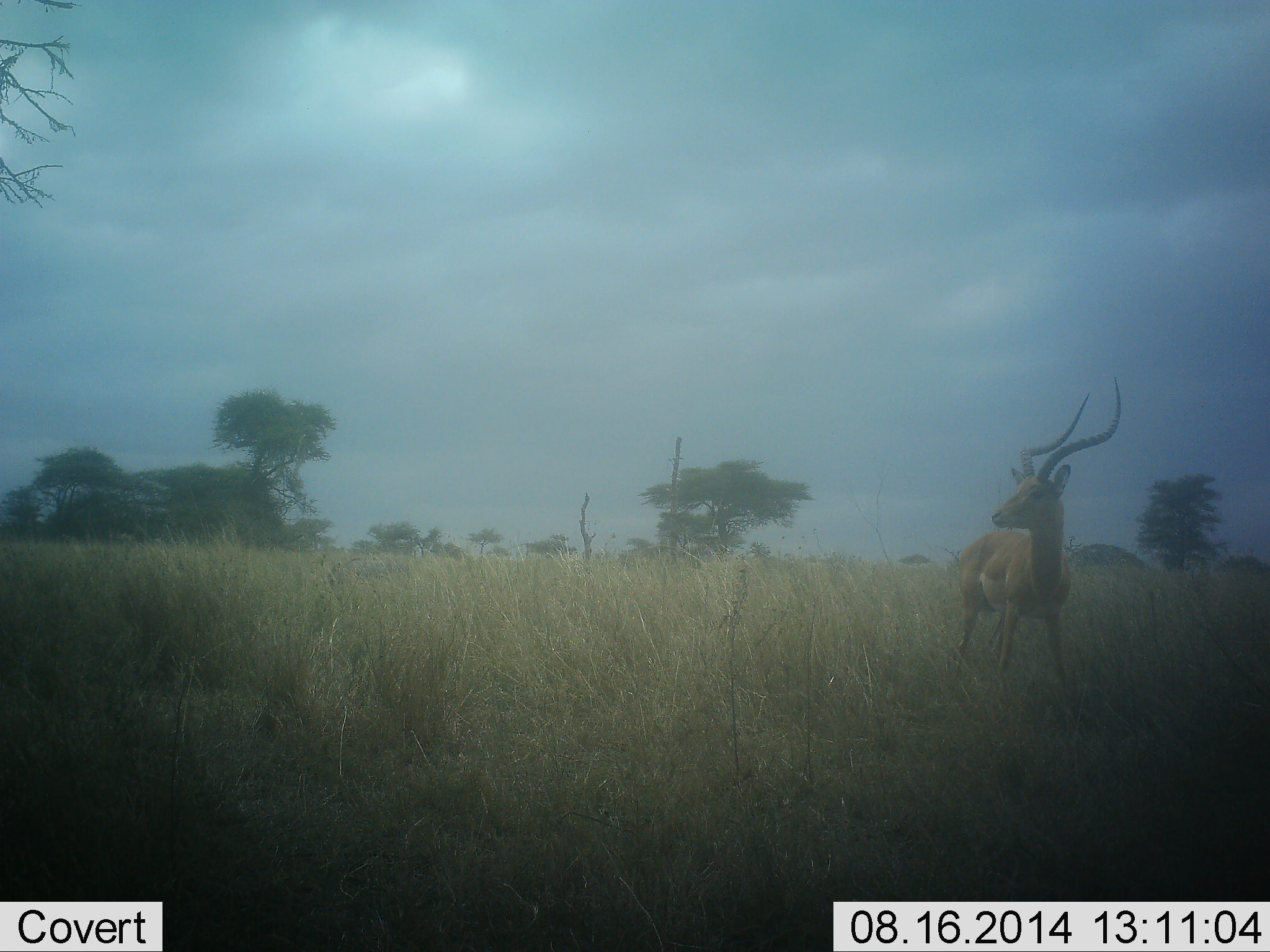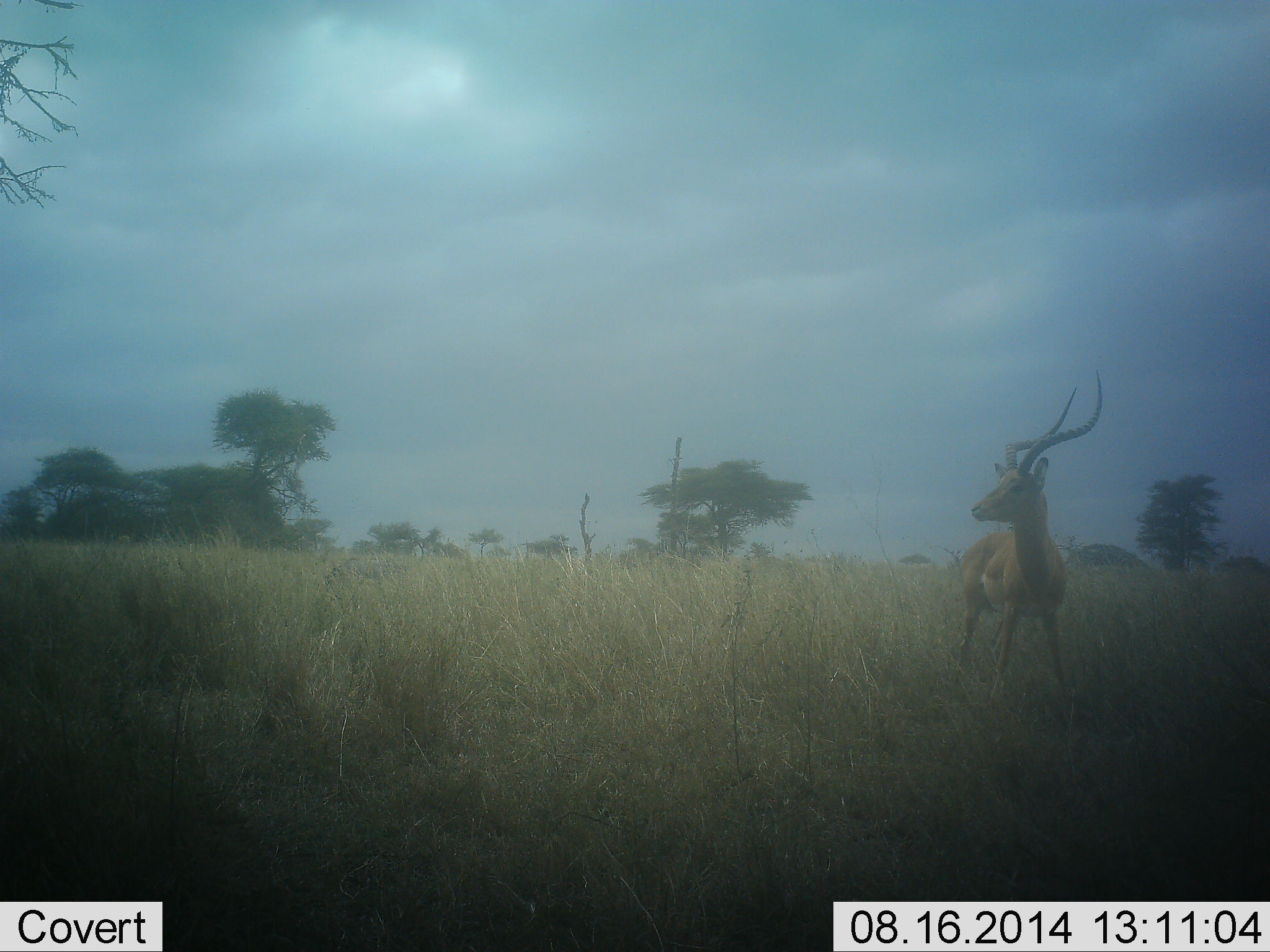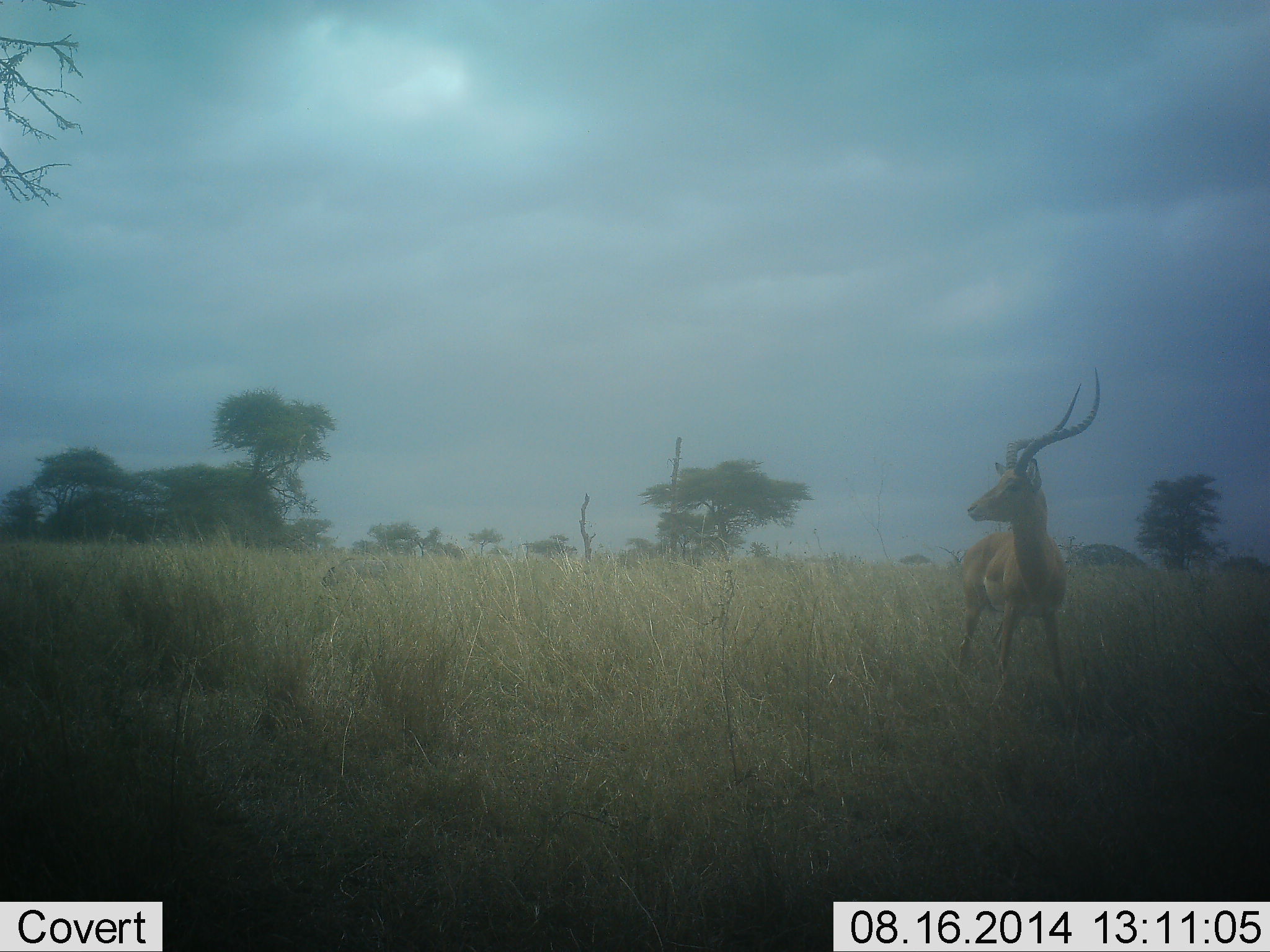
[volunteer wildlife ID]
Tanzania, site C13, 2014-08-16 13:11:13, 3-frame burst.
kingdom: Animalia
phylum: Chordata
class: Mammalia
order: Artiodactyla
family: Bovidae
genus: Aepyceros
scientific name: Aepyceros melampus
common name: impala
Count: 1.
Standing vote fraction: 100%.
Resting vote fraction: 0%.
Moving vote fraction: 0%.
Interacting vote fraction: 0%.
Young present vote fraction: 0%.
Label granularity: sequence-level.